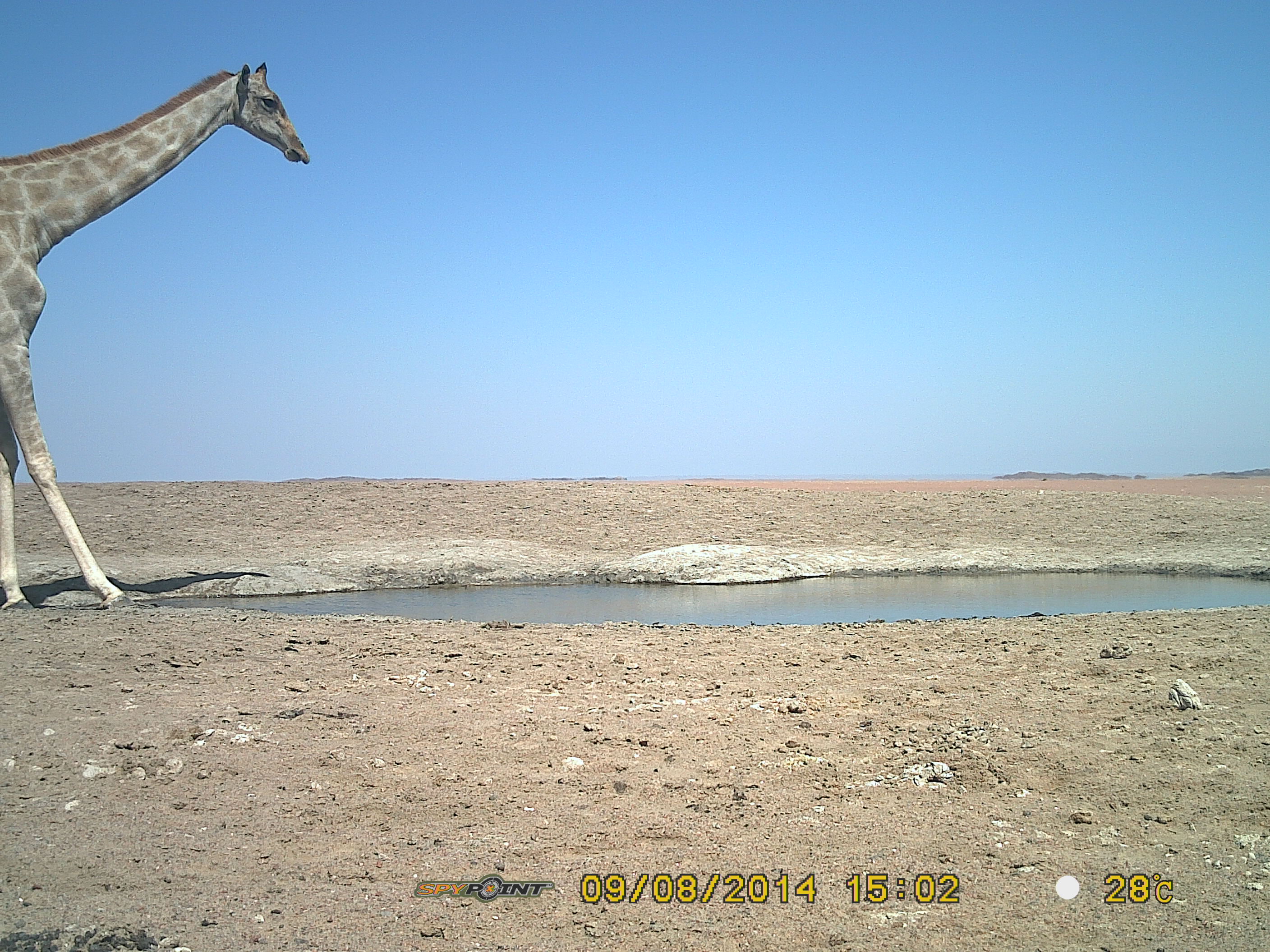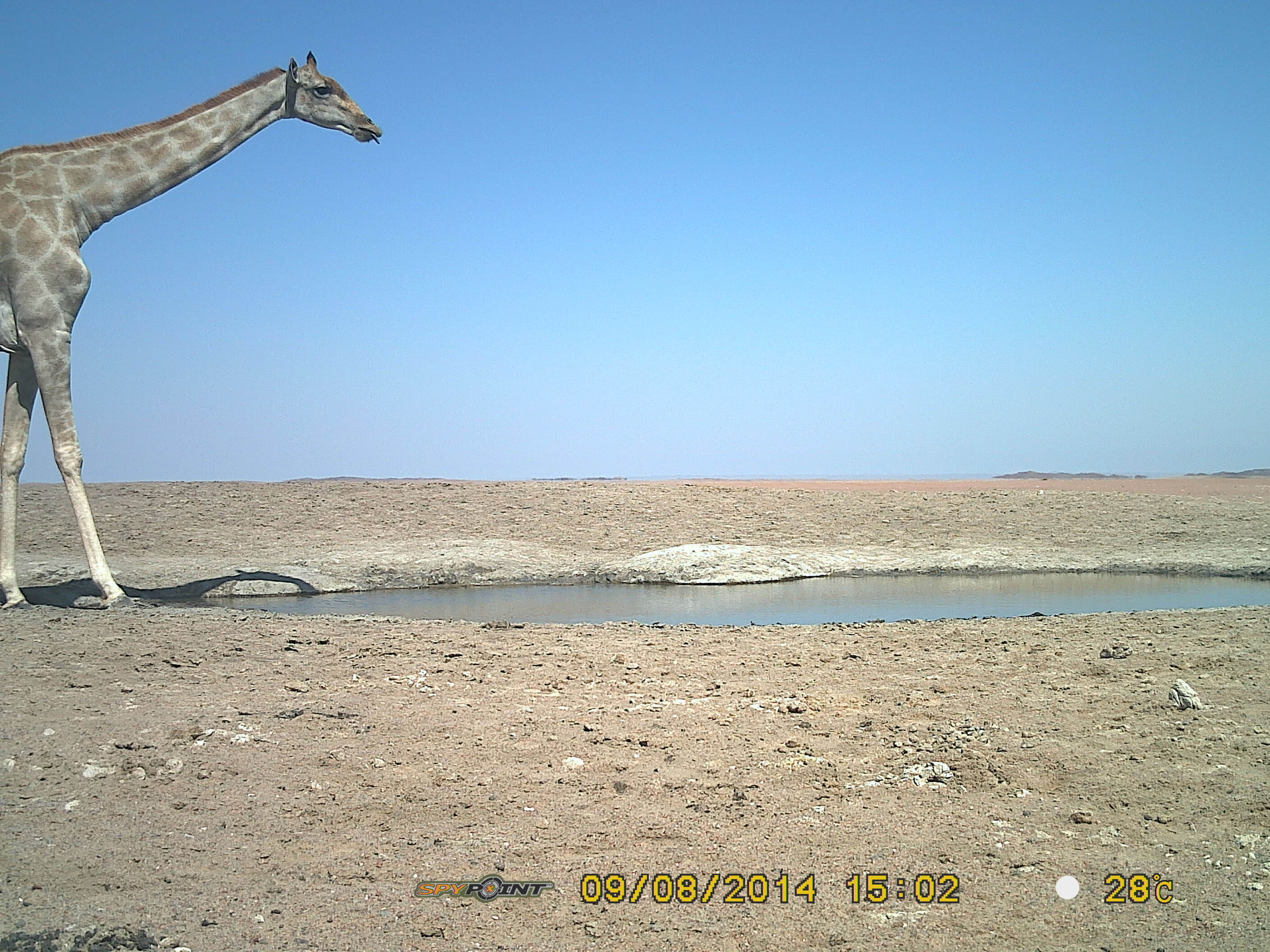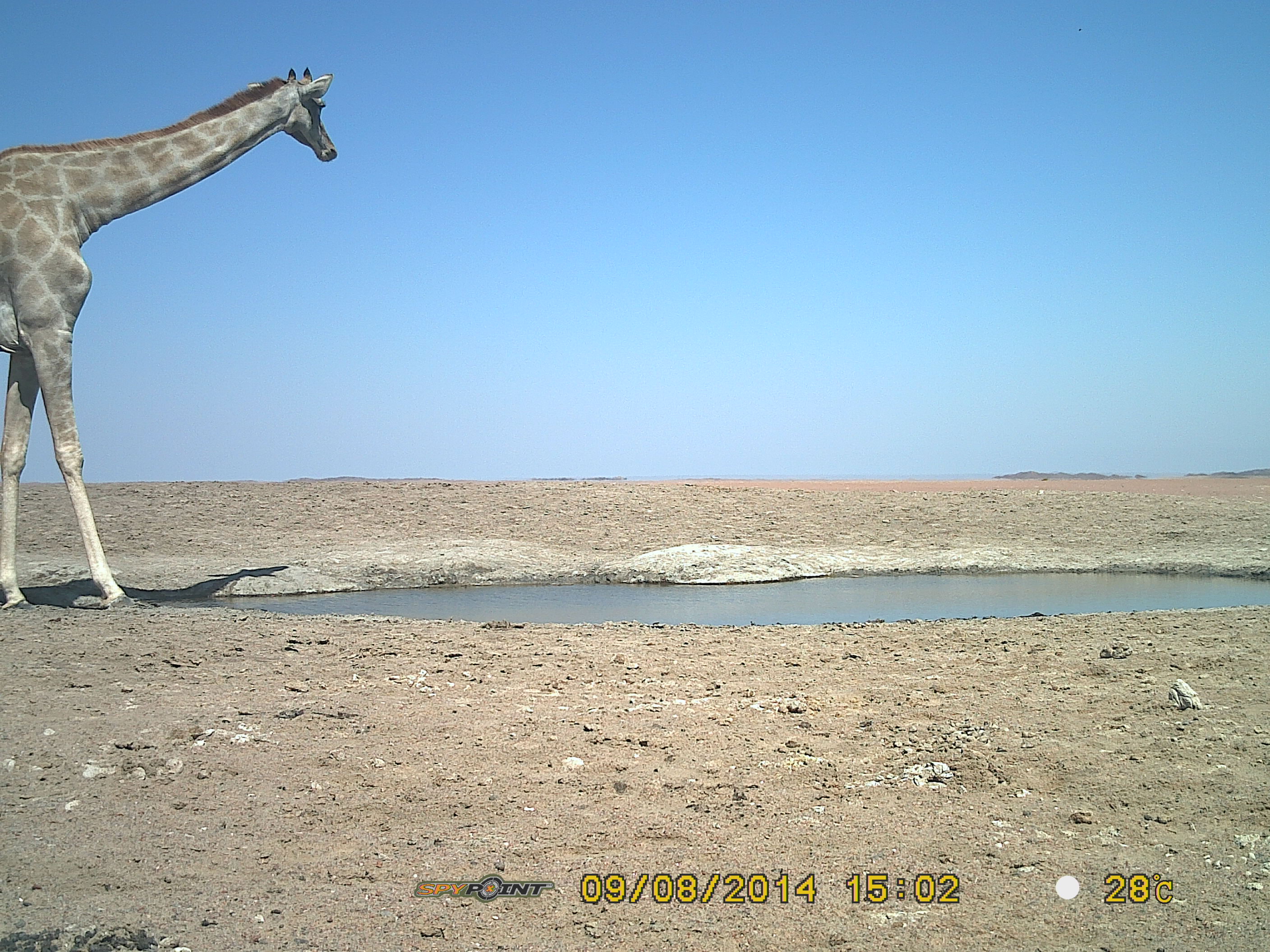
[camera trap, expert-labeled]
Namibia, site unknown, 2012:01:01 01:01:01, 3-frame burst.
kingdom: Animalia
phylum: Chordata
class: Mammalia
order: Artiodactyla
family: Giraffidae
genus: Giraffa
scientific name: Giraffa camelopardalis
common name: giraffe